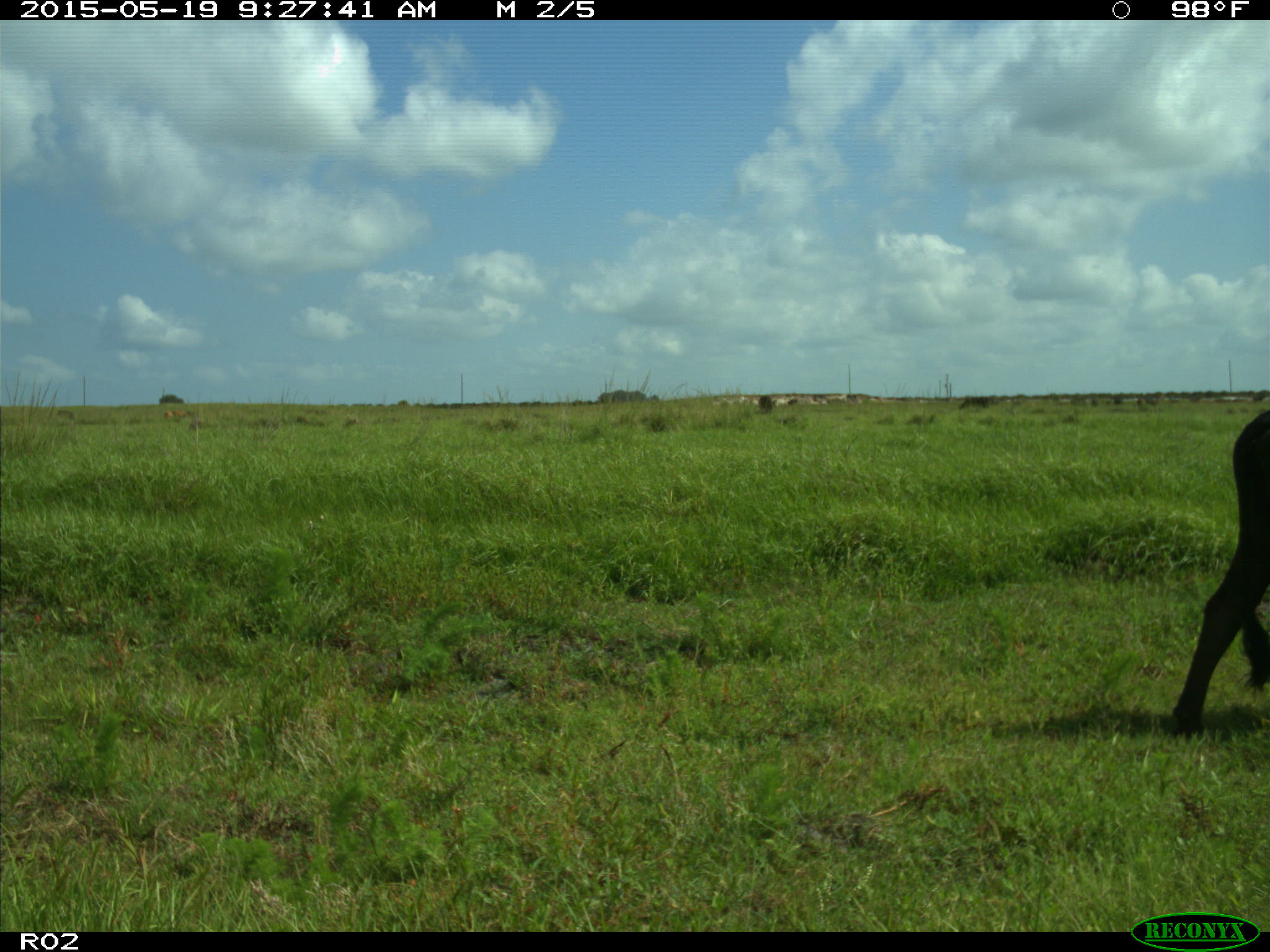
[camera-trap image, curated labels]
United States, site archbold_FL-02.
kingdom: Animalia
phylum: Chordata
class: Mammalia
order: Artiodactyla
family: Bovidae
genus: Bos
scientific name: Bos taurus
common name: domestic cow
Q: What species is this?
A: Bos taurus (domestic cow).